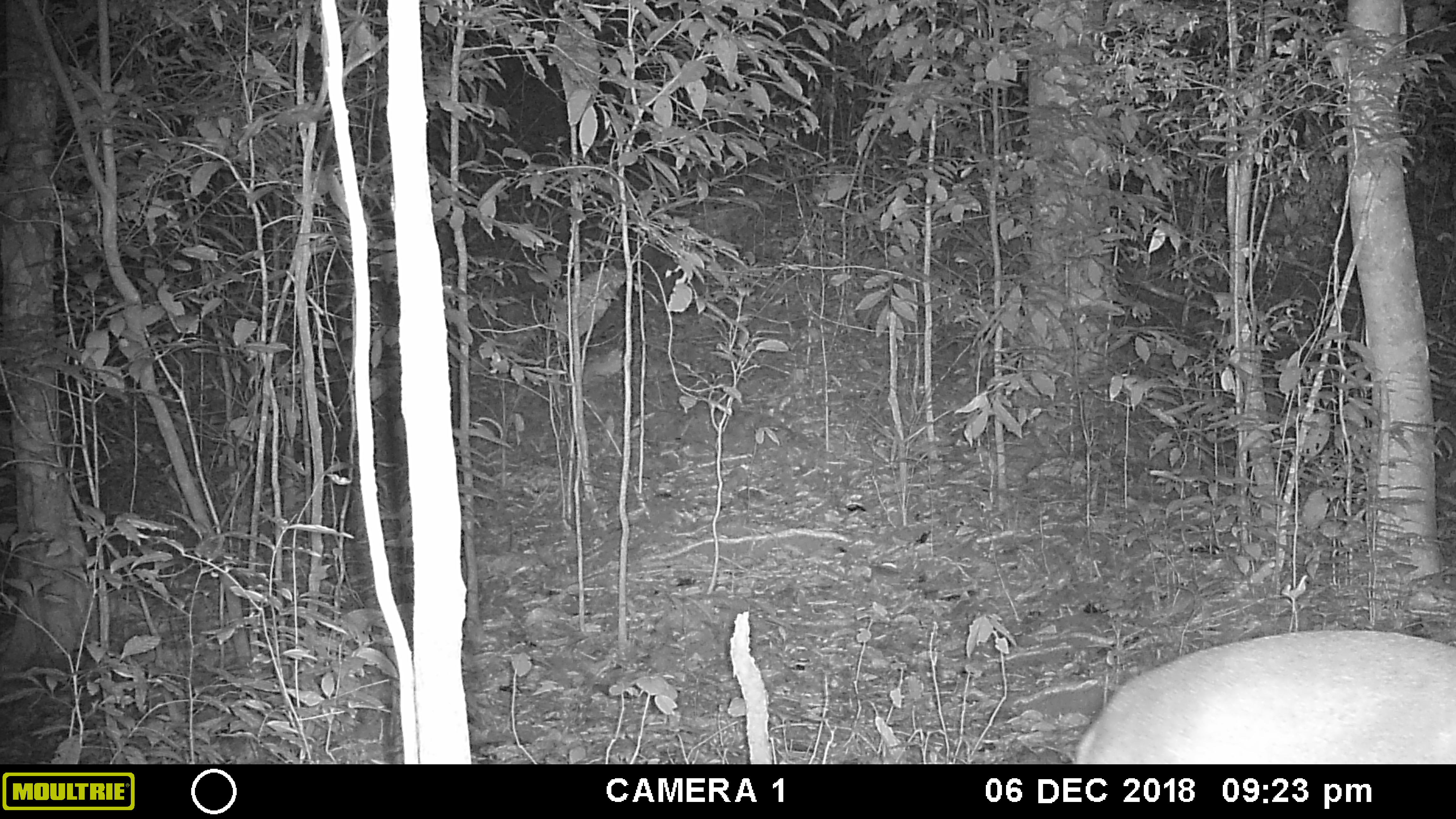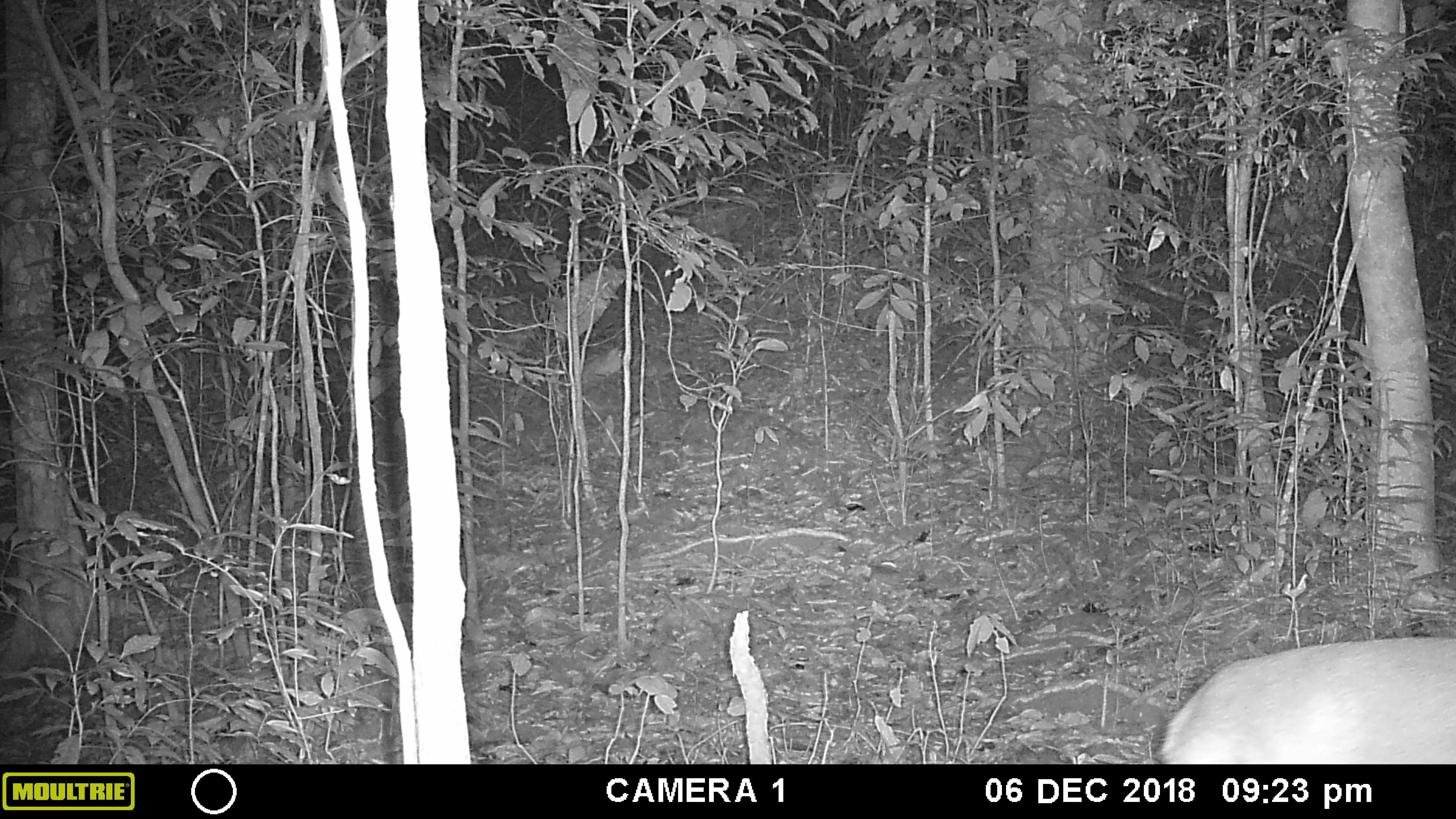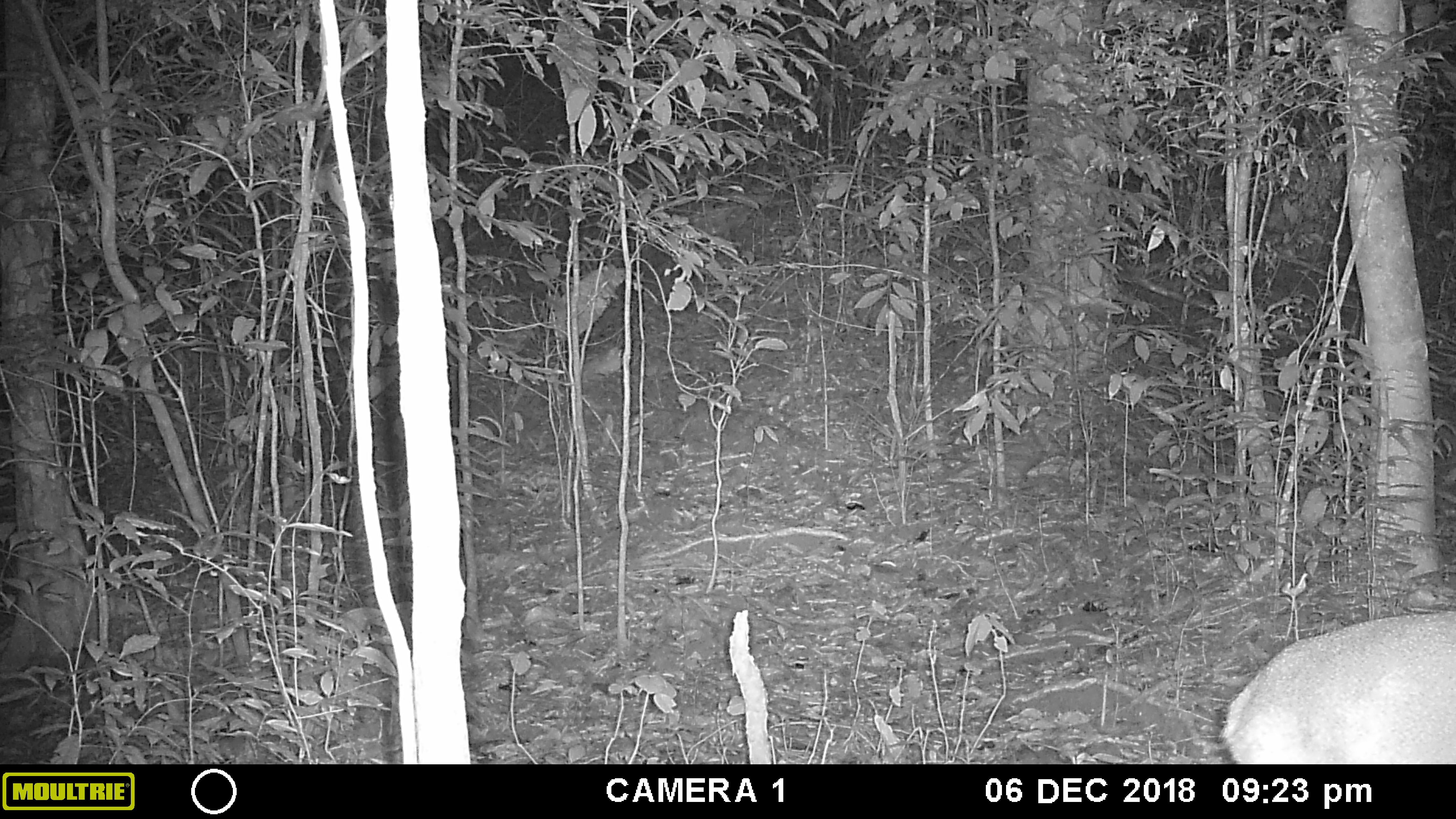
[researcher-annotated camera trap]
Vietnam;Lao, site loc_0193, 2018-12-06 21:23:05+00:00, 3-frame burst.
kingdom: Animalia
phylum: Chordata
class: Mammalia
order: Artiodactyla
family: Cervidae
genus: Muntiacus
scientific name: Muntiacus vuquangensis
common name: large-antlered muntjac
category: large antlered muntjac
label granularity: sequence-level